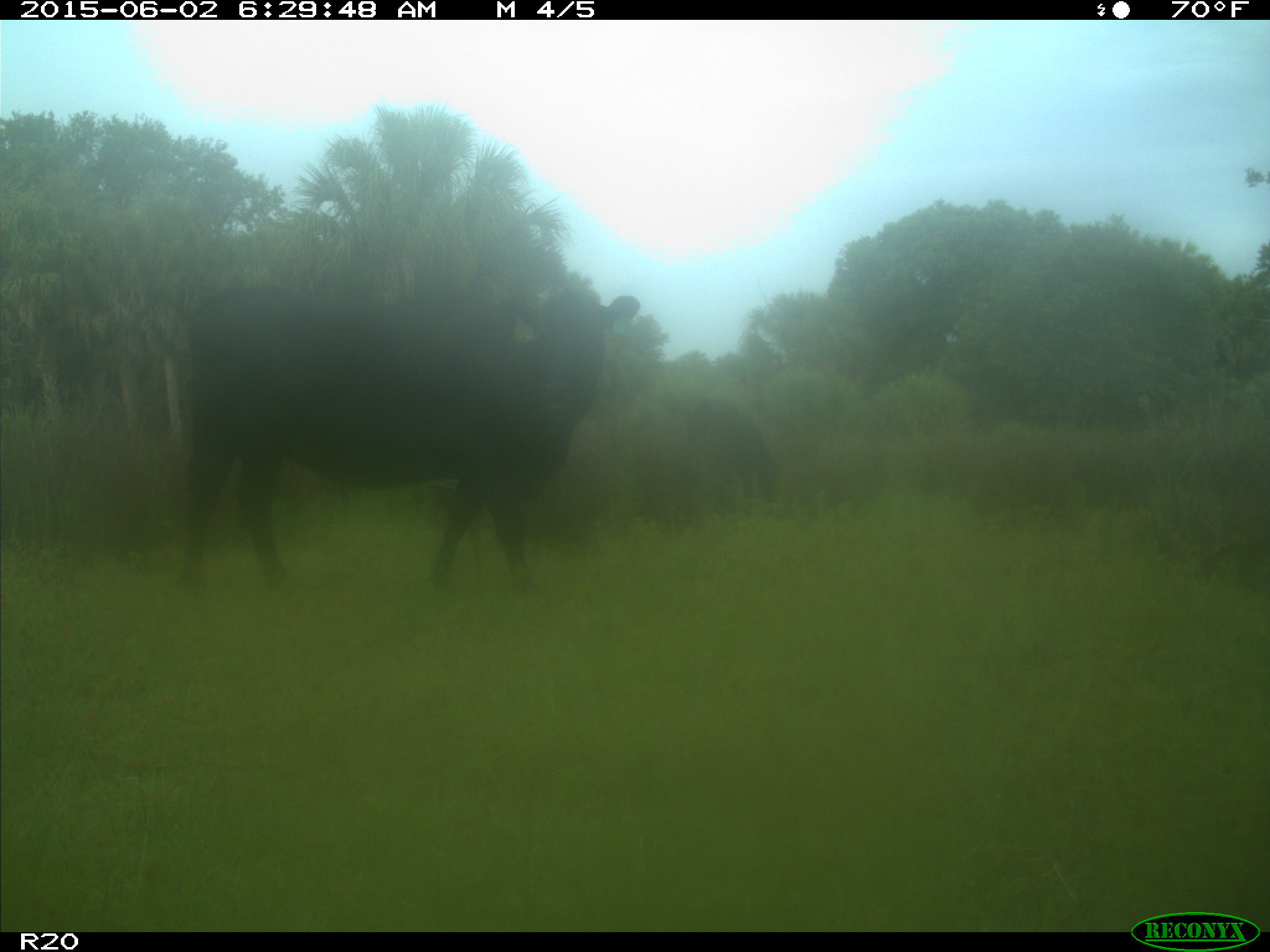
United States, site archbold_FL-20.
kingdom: Animalia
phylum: Chordata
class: Mammalia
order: Artiodactyla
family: Bovidae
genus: Bos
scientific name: Bos taurus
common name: domestic cow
Bos taurus (domestic cow).